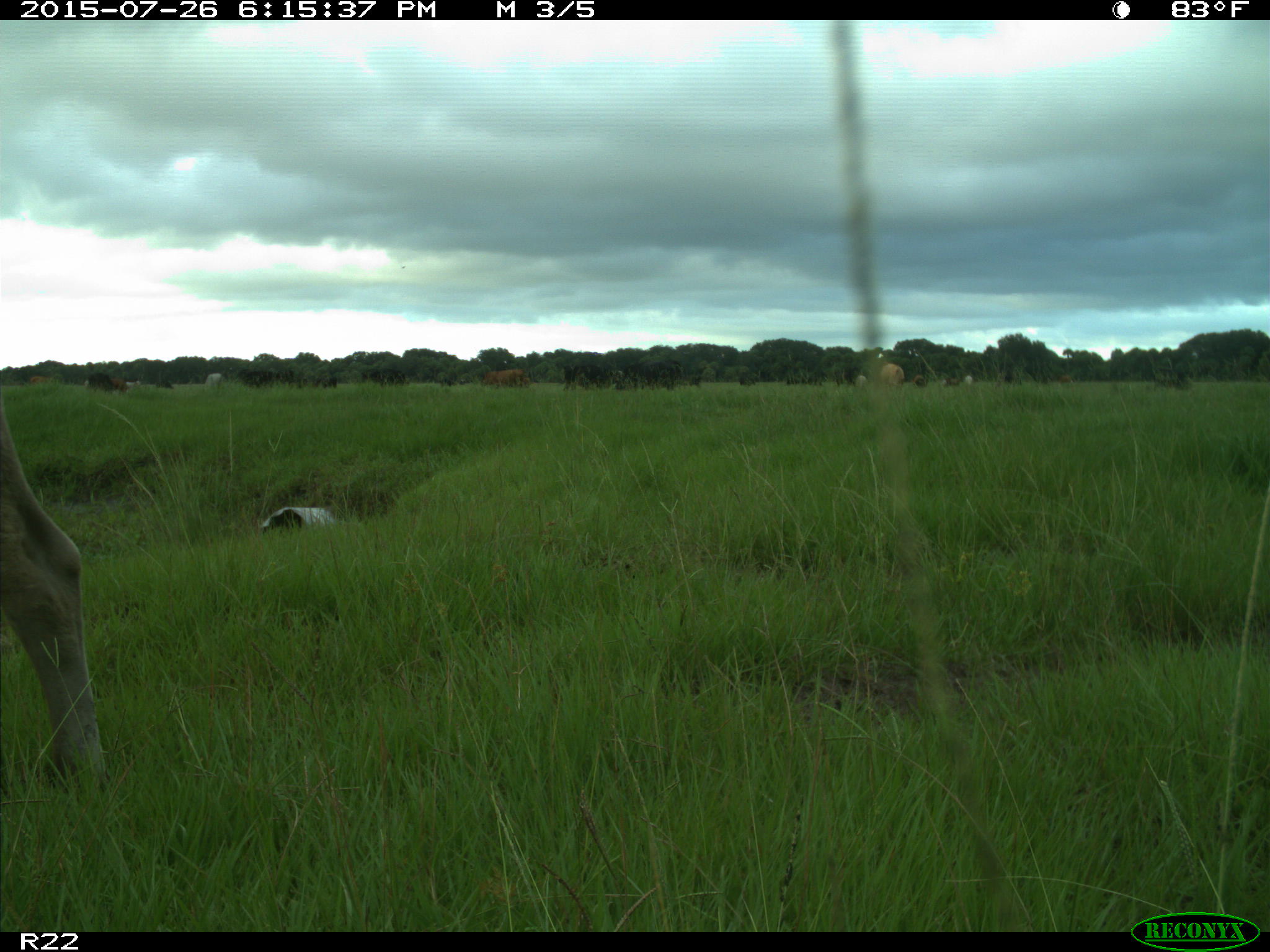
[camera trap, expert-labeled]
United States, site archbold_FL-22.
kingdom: Animalia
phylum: Chordata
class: Mammalia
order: Artiodactyla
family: Bovidae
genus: Bos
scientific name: Bos taurus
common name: domestic cow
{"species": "Bos taurus (domestic cow)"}